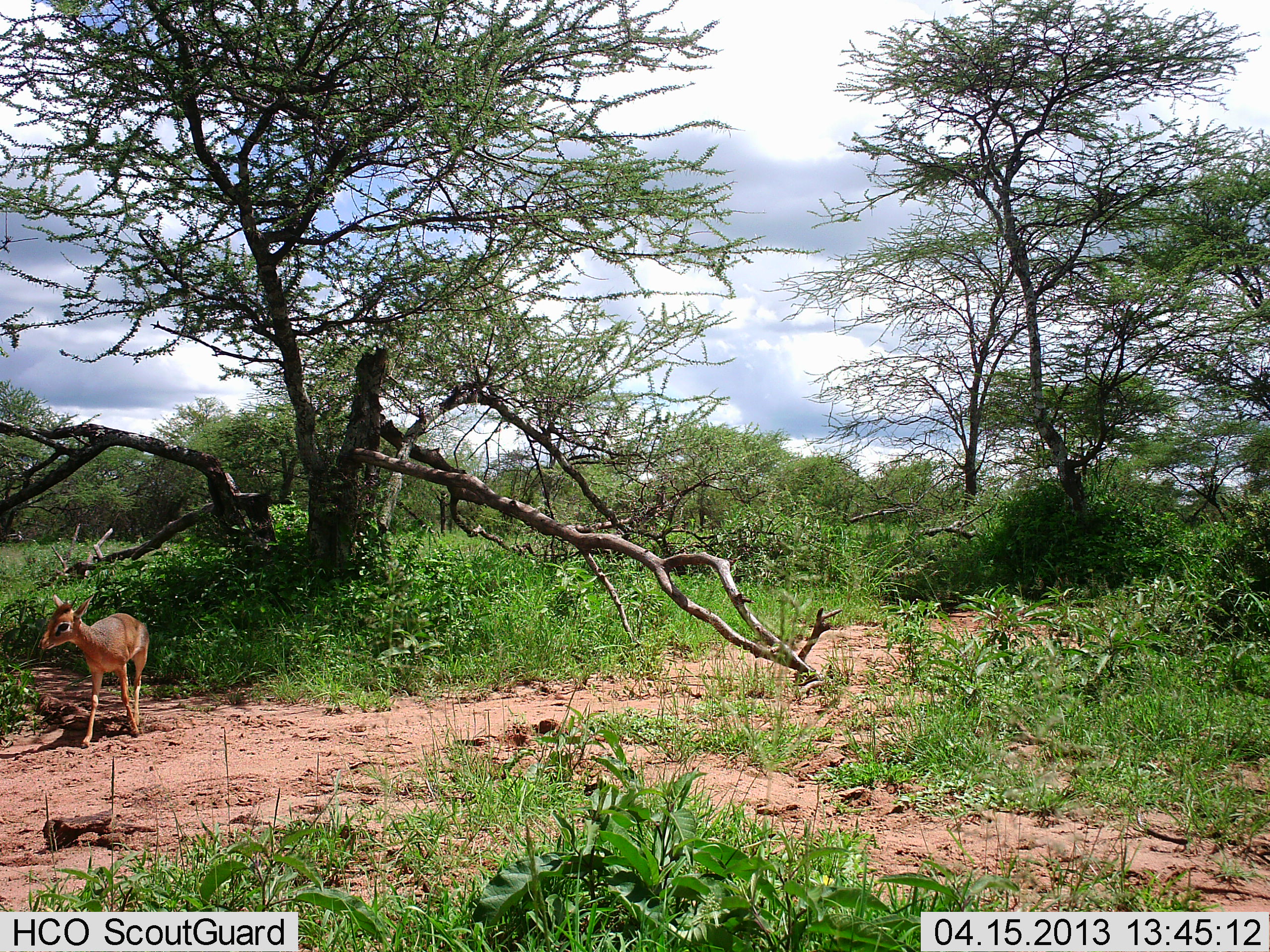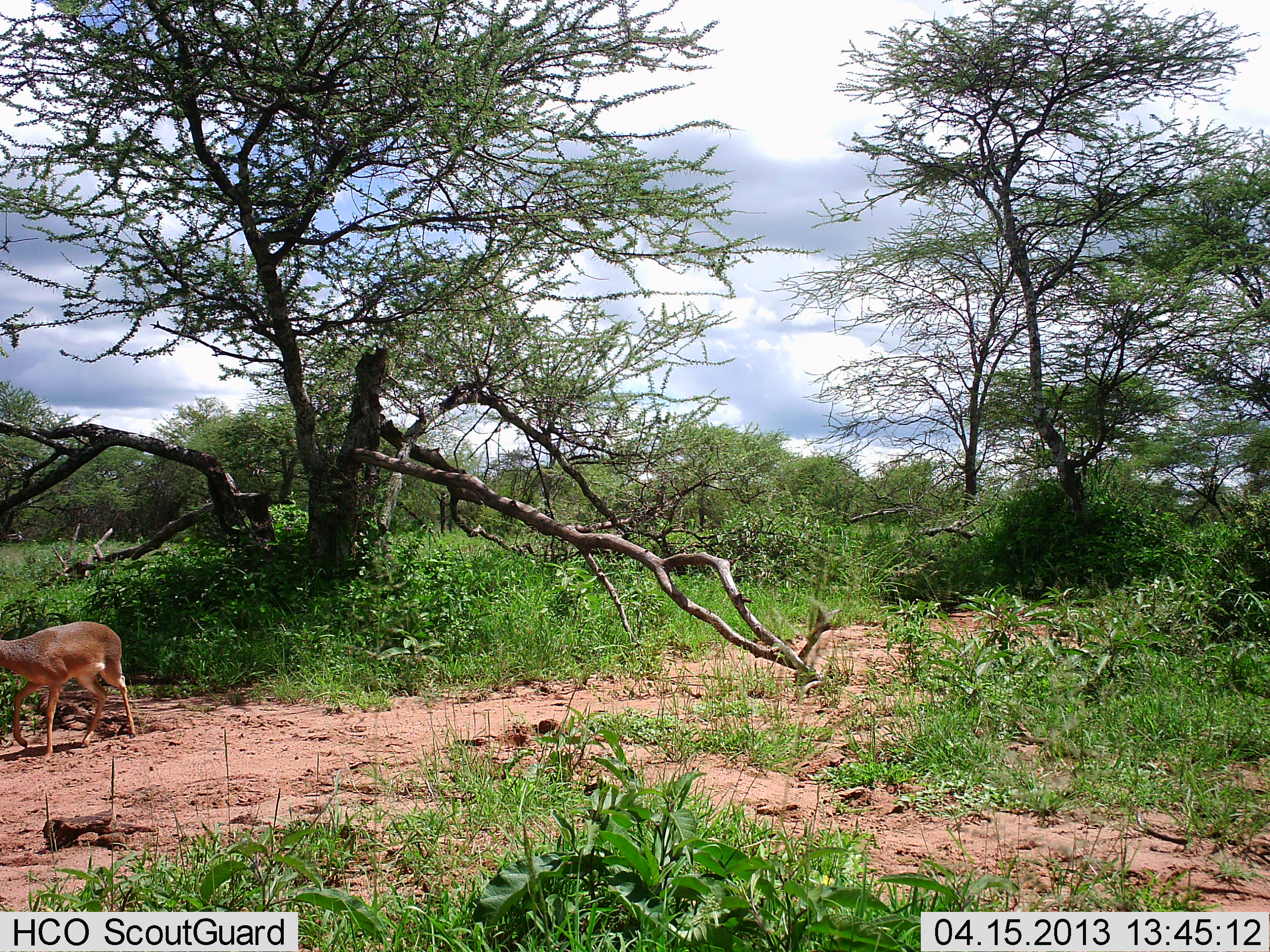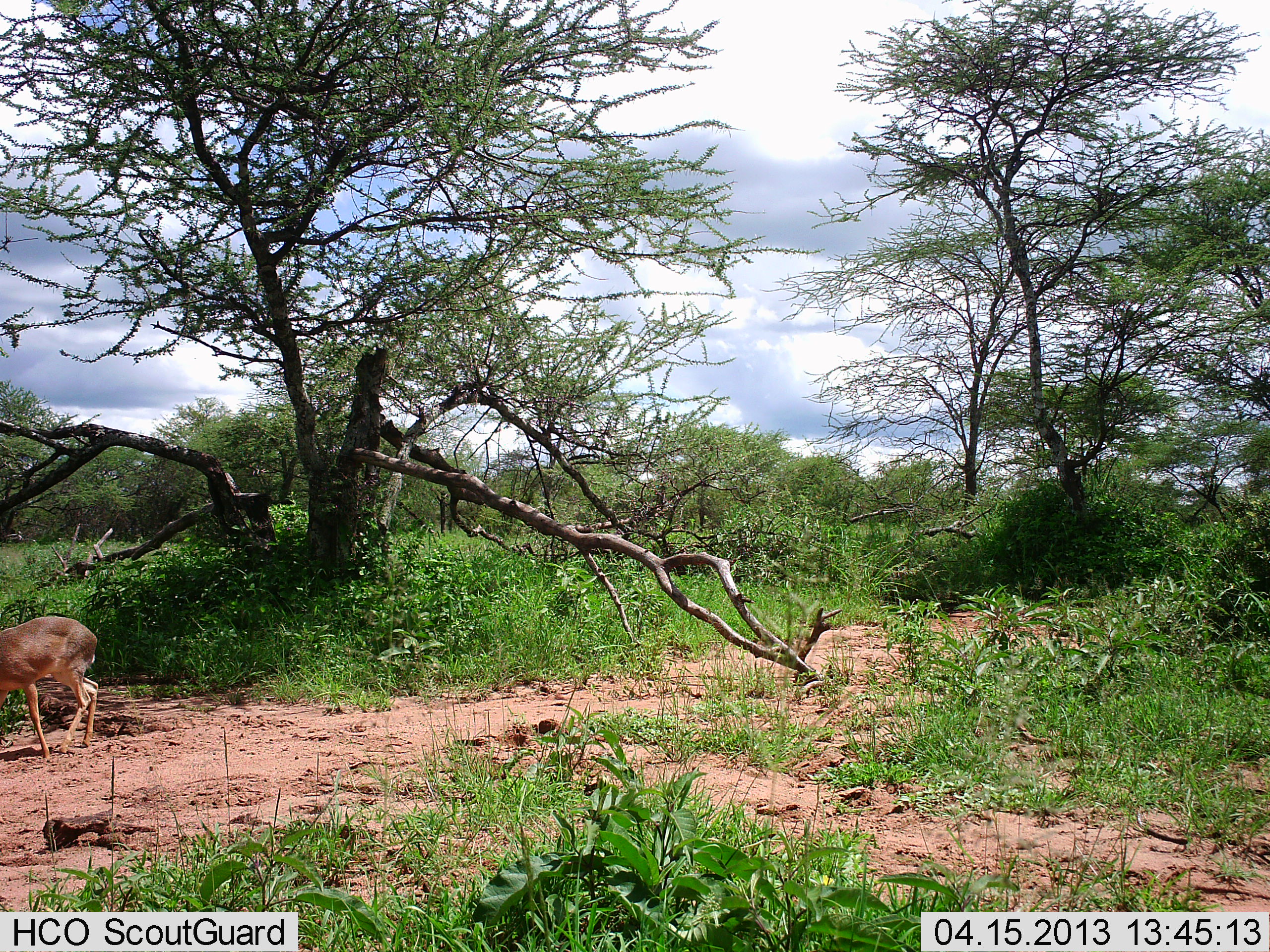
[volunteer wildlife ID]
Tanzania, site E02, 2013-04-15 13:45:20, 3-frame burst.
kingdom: Animalia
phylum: Chordata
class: Mammalia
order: Artiodactyla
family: Bovidae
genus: Madoqua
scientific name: Madoqua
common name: dikdik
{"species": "dikdik (Madoqua)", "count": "1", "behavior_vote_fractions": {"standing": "0%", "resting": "0%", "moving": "100%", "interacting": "0%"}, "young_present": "0%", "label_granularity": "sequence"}